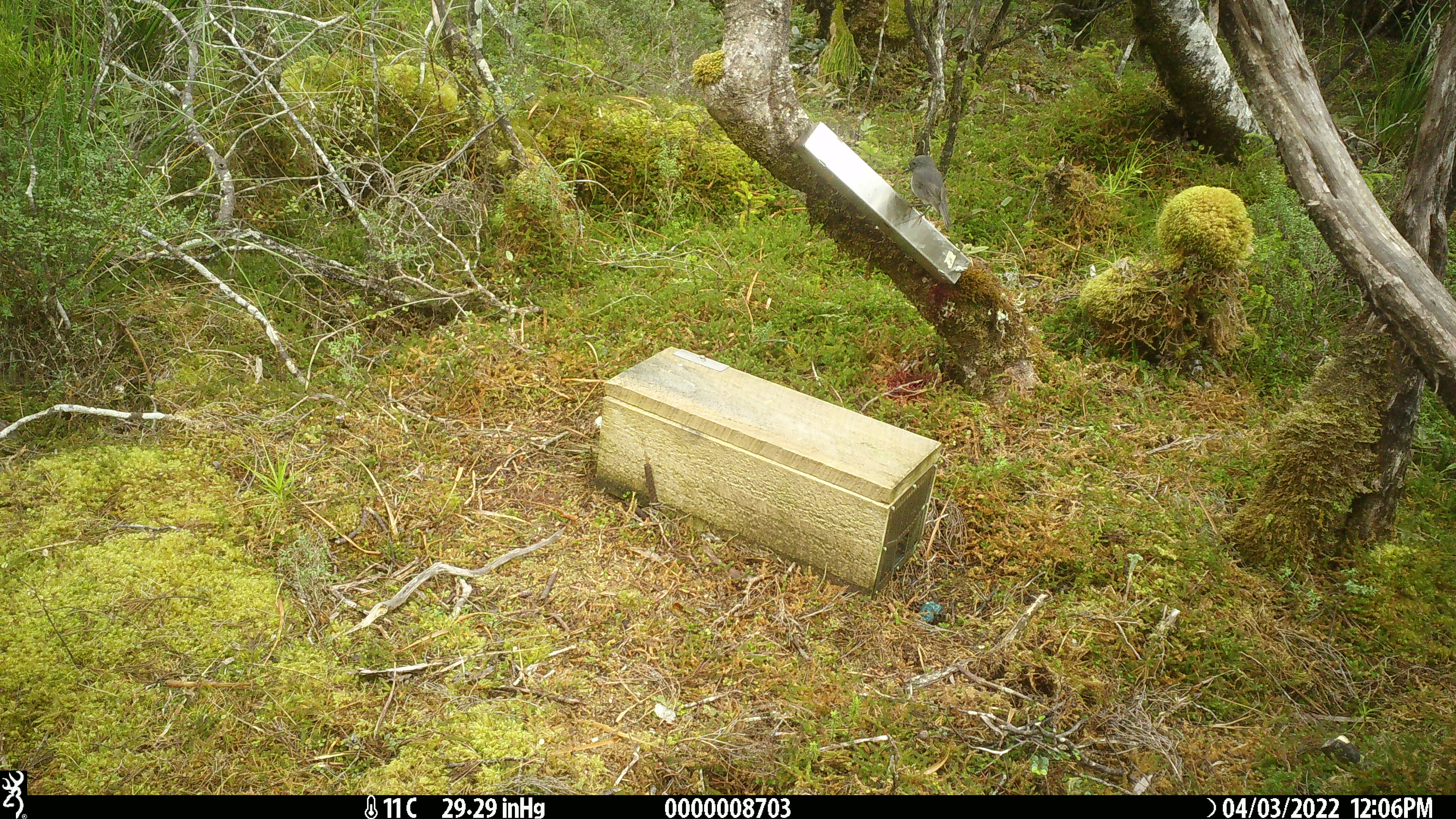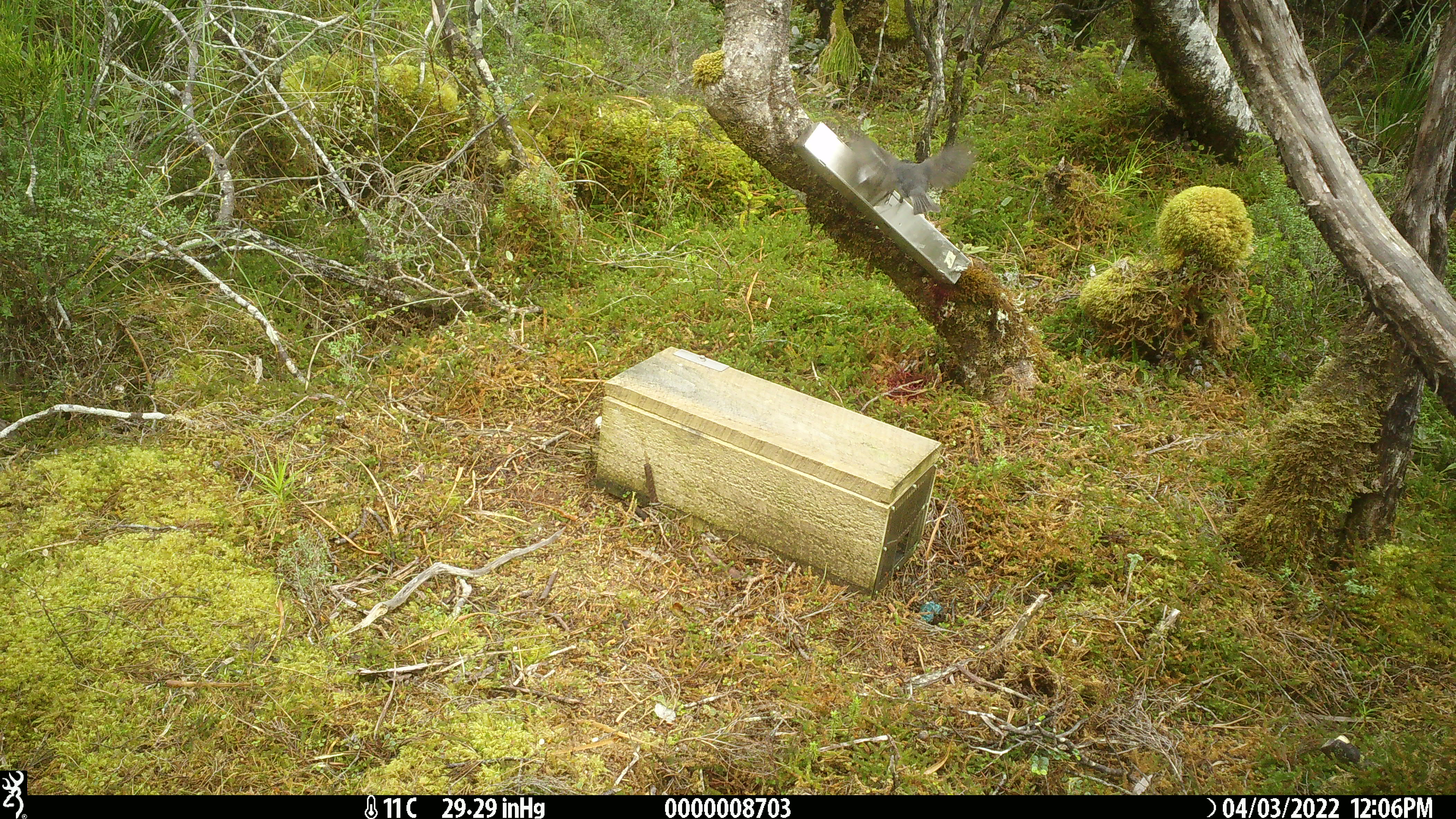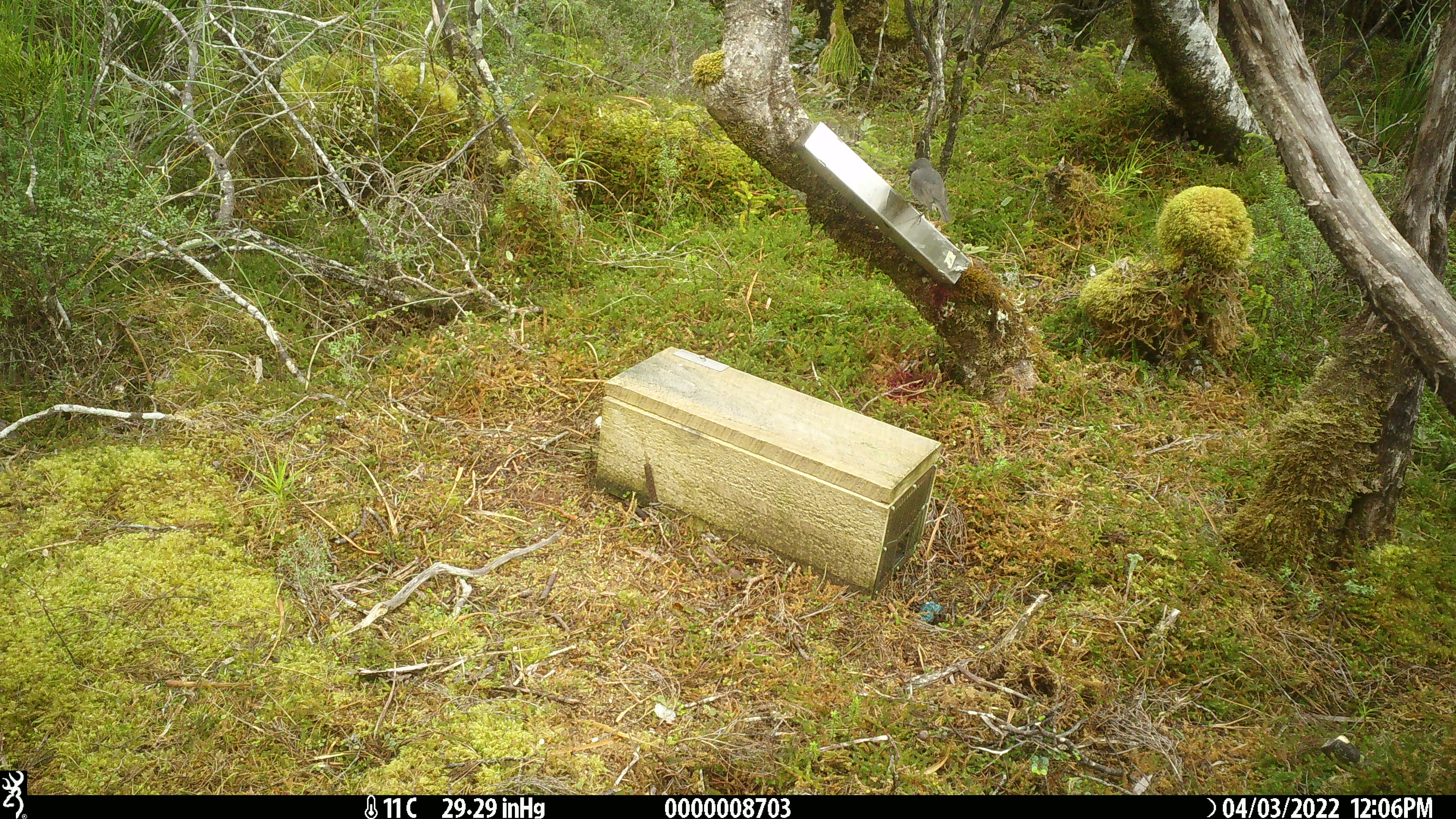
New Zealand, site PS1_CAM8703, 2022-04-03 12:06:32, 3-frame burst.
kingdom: Animalia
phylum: Chordata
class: Aves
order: Passeriformes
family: Petroicidae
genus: Petroica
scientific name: Petroica australis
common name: new zealand robin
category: robin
Robin (new zealand robin) (Petroica australis).